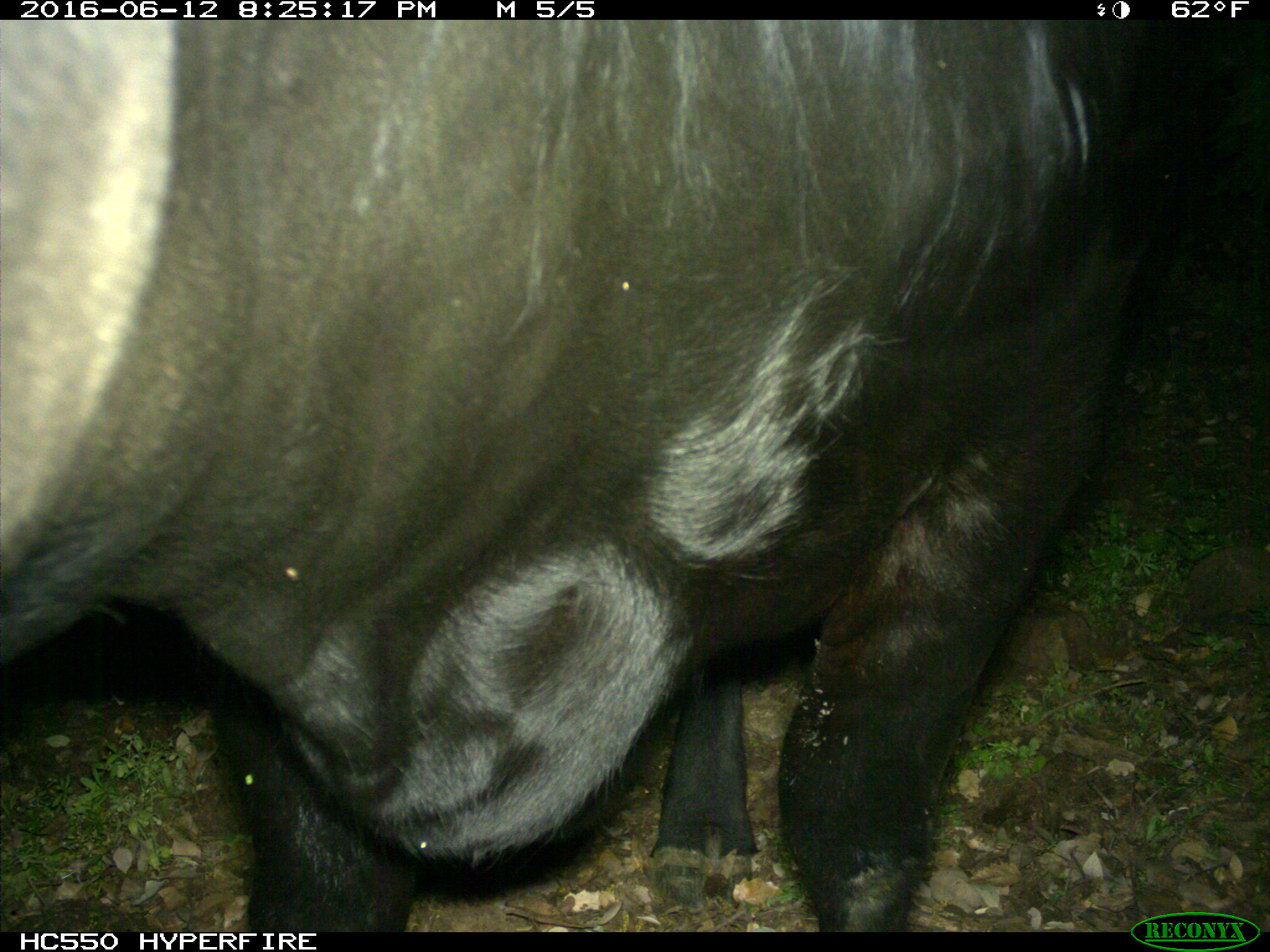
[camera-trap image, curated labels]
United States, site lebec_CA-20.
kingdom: Animalia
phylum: Chordata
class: Mammalia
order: Artiodactyla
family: Bovidae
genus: Bos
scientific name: Bos taurus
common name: domestic cow